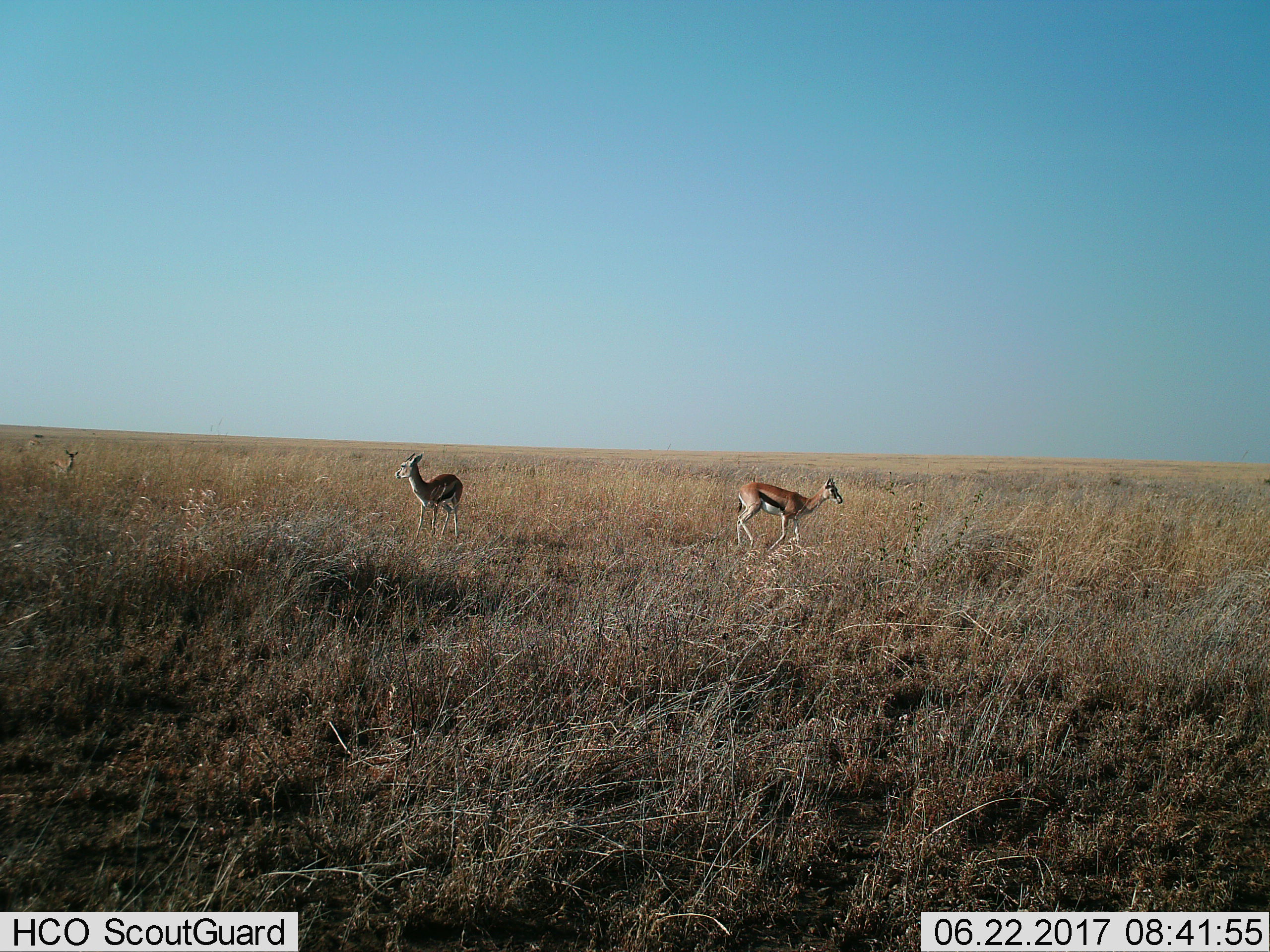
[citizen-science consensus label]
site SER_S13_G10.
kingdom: Animalia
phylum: Chordata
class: Mammalia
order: Artiodactyla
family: Bovidae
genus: Eudorcas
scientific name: Eudorcas thomsonii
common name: thomson's gazelle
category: gazellethomsons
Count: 3.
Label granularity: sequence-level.